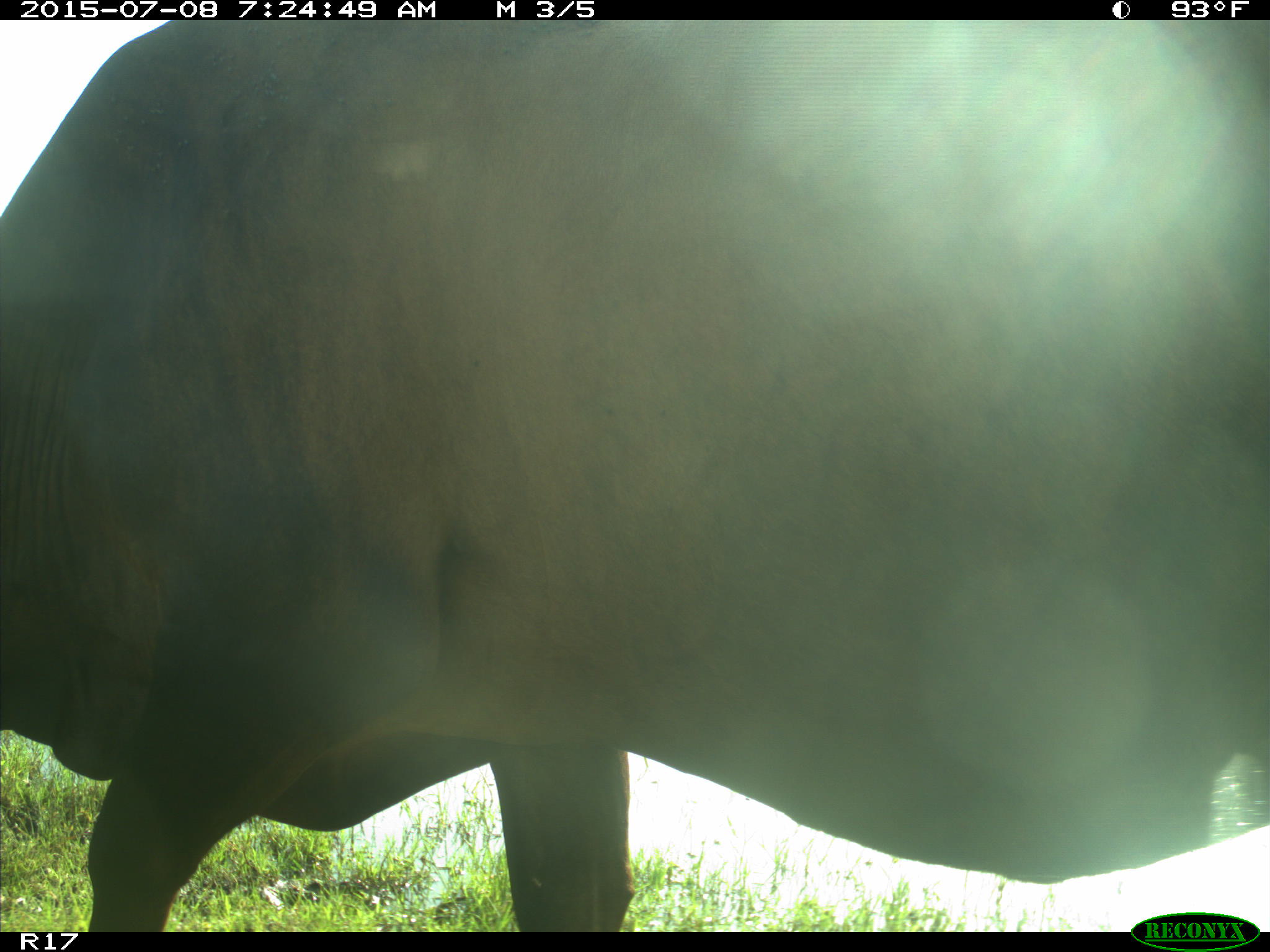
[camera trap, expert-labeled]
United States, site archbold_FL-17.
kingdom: Animalia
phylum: Chordata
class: Mammalia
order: Artiodactyla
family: Bovidae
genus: Bos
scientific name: Bos taurus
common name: domestic cow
Bos taurus (domestic cow).